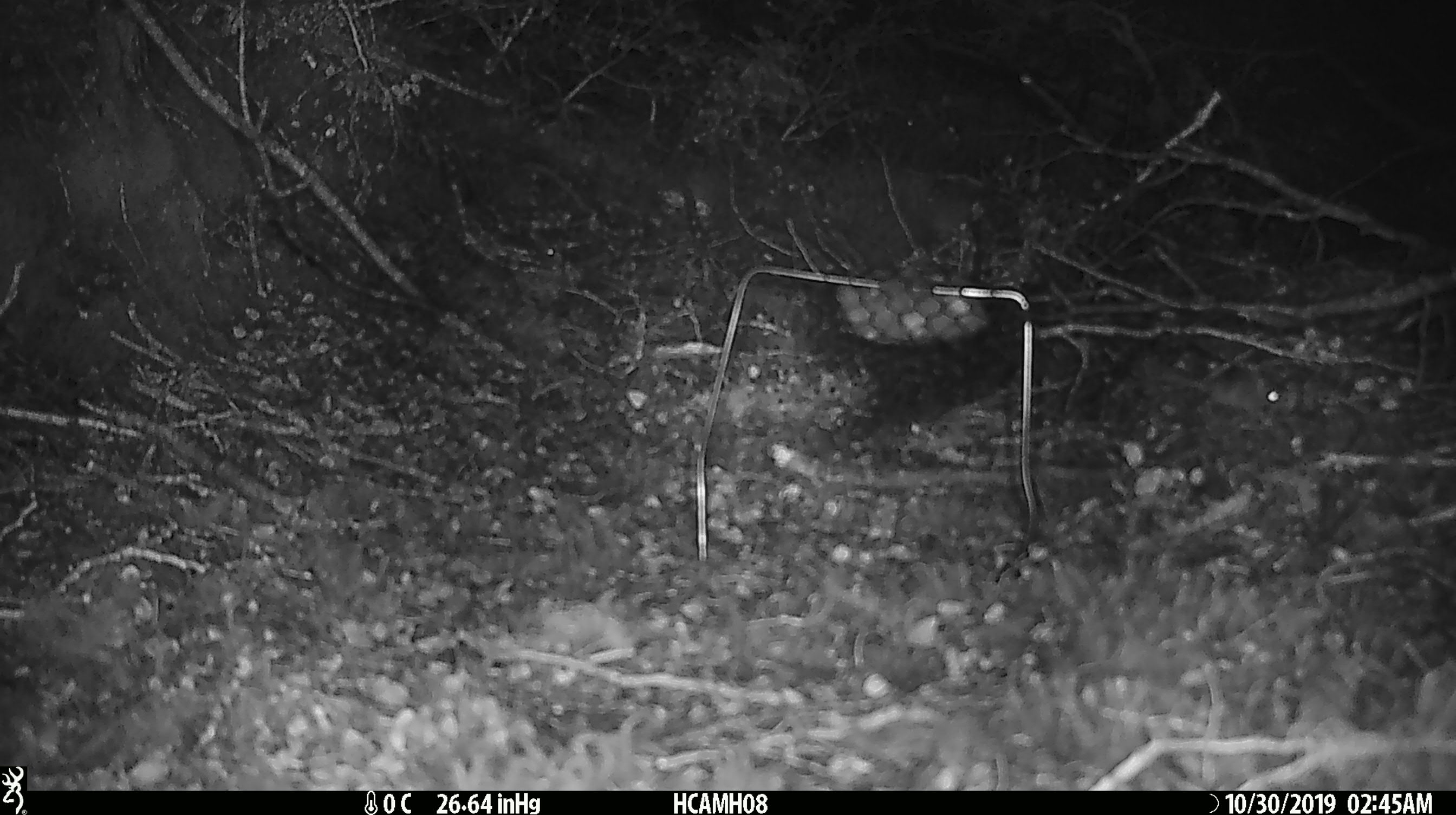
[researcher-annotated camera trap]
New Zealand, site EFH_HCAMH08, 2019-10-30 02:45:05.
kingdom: Animalia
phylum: Chordata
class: Mammalia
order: Rodentia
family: Muridae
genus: Mus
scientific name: Mus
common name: mouse